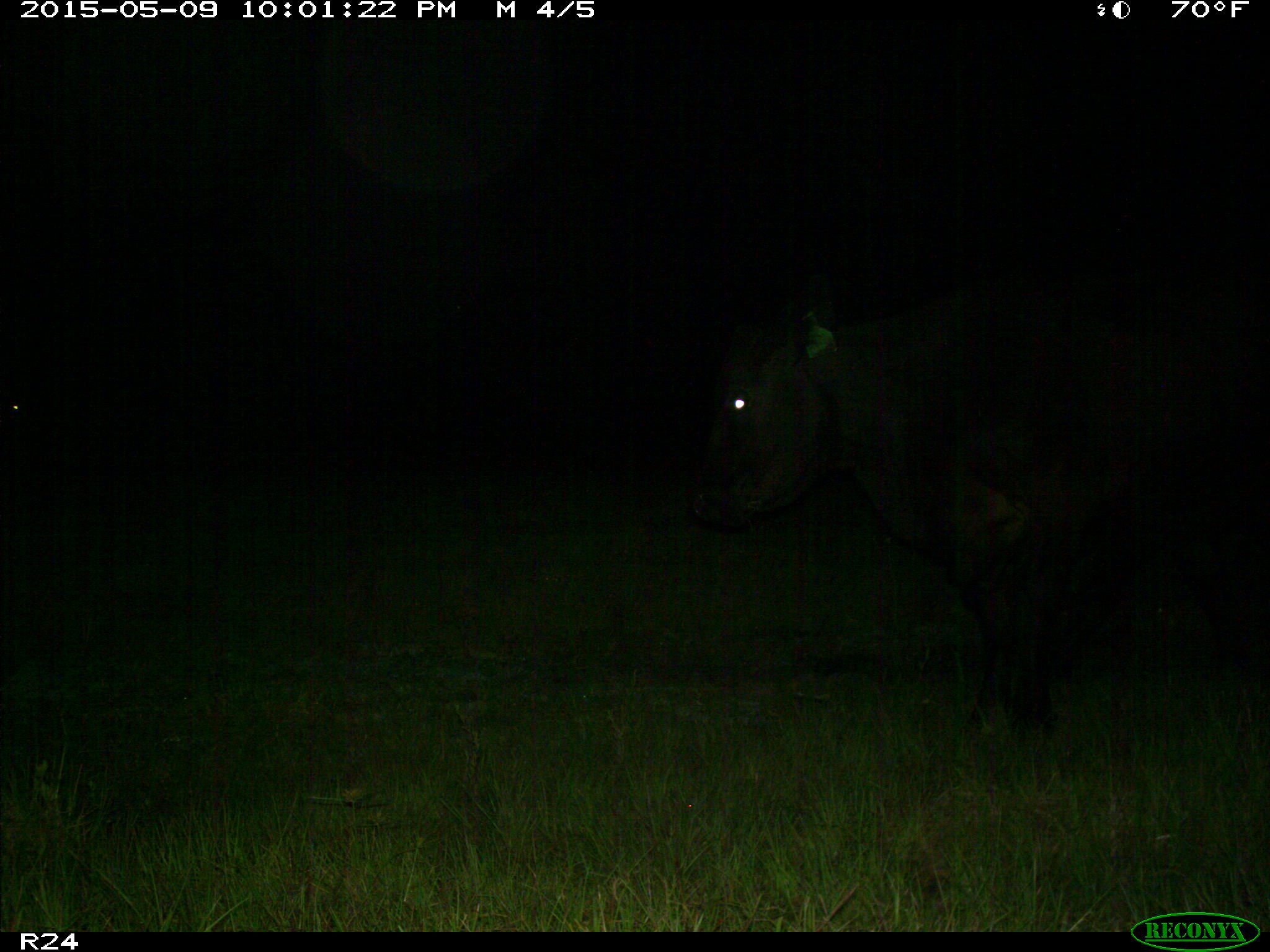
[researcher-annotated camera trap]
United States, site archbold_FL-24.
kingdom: Animalia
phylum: Chordata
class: Mammalia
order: Artiodactyla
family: Bovidae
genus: Bos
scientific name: Bos taurus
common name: domestic cow